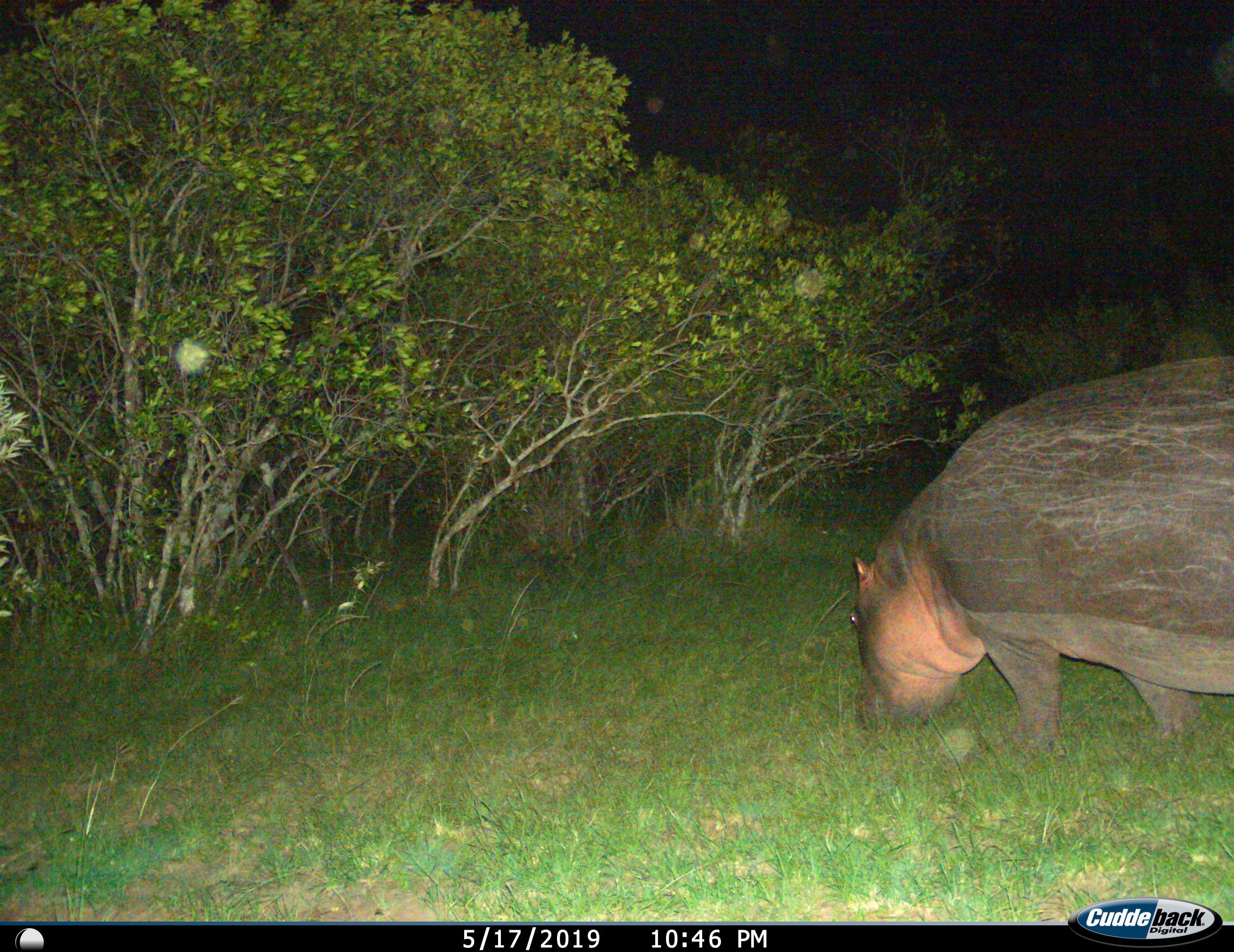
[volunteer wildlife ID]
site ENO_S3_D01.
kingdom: Animalia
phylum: Chordata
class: Mammalia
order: Artiodactyla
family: Hippopotamidae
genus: Hippopotamus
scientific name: Hippopotamus amphibius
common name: hippopotamus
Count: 1.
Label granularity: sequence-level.